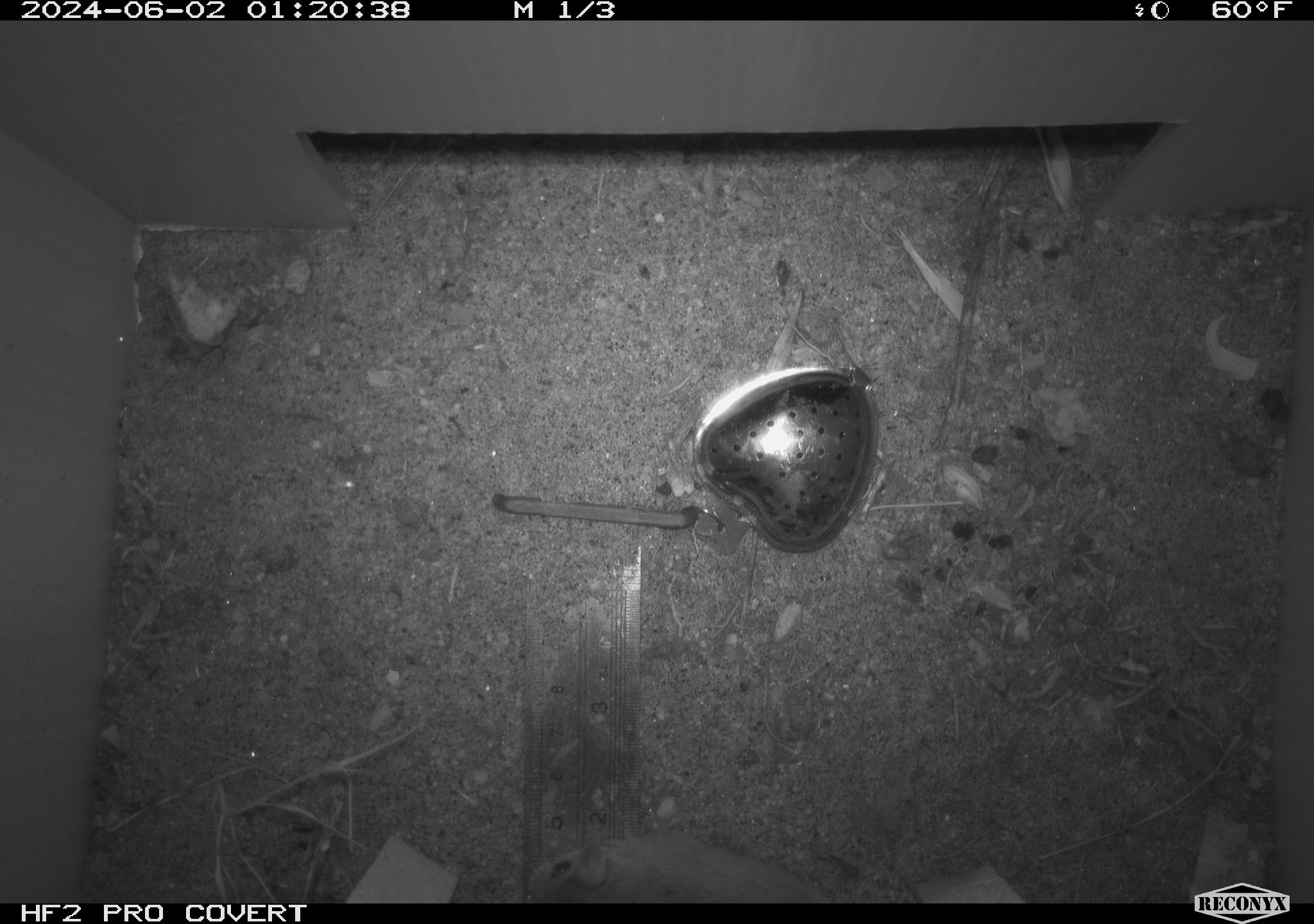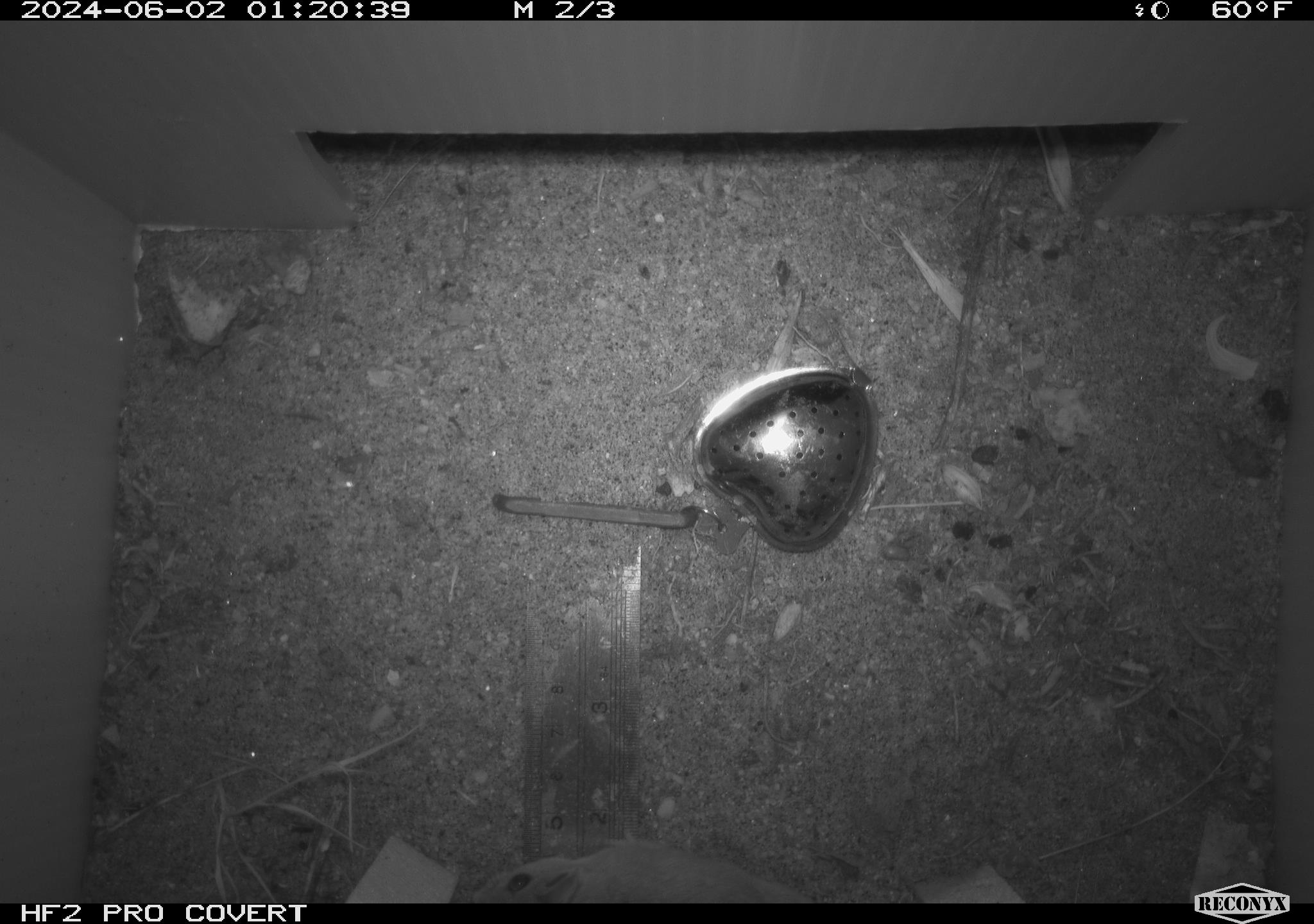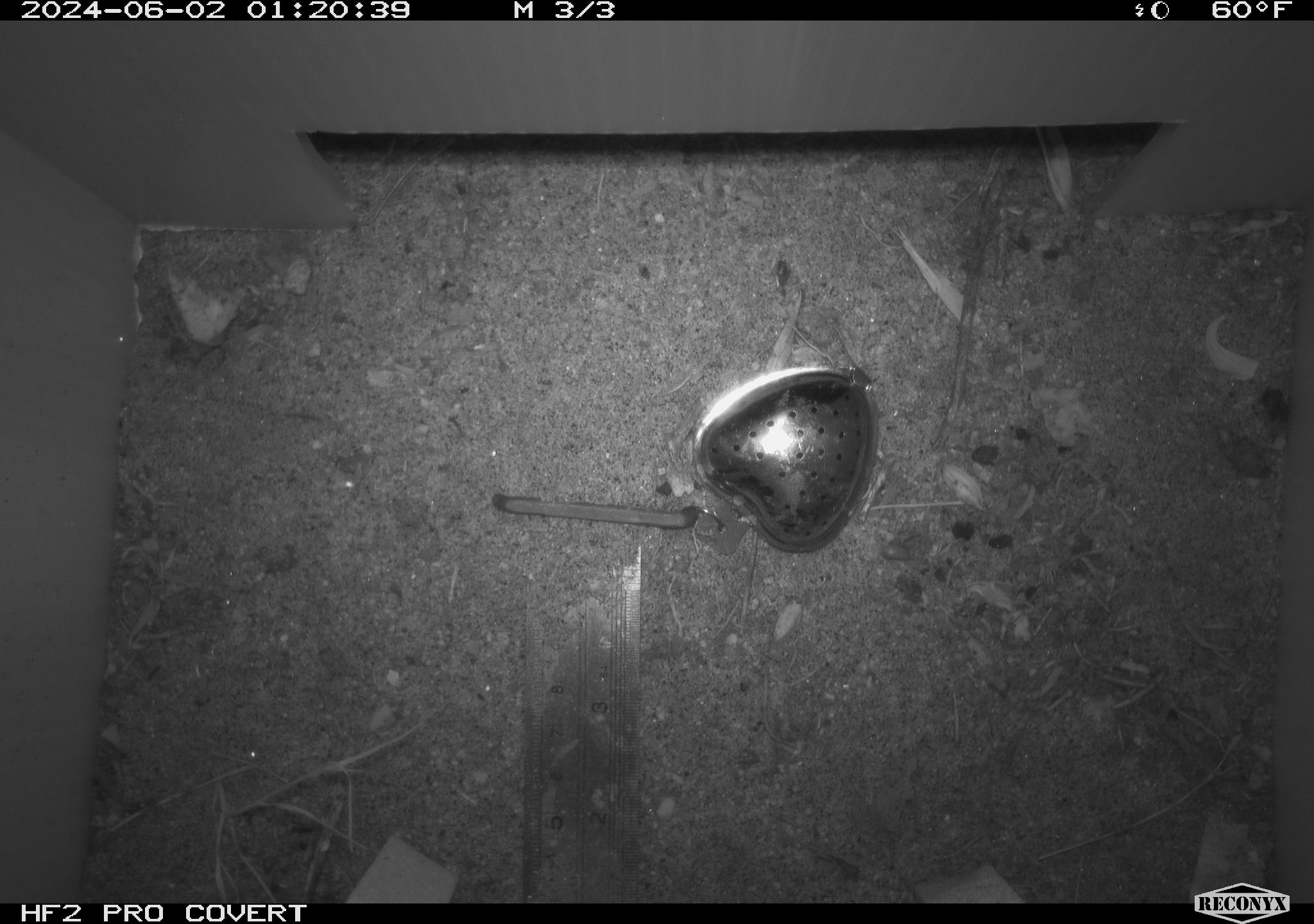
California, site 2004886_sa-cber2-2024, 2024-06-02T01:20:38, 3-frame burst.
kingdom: Animalia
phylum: Chordata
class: Mammalia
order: Rodentia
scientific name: Rodentia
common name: mouse species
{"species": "mouse species (Rodentia)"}